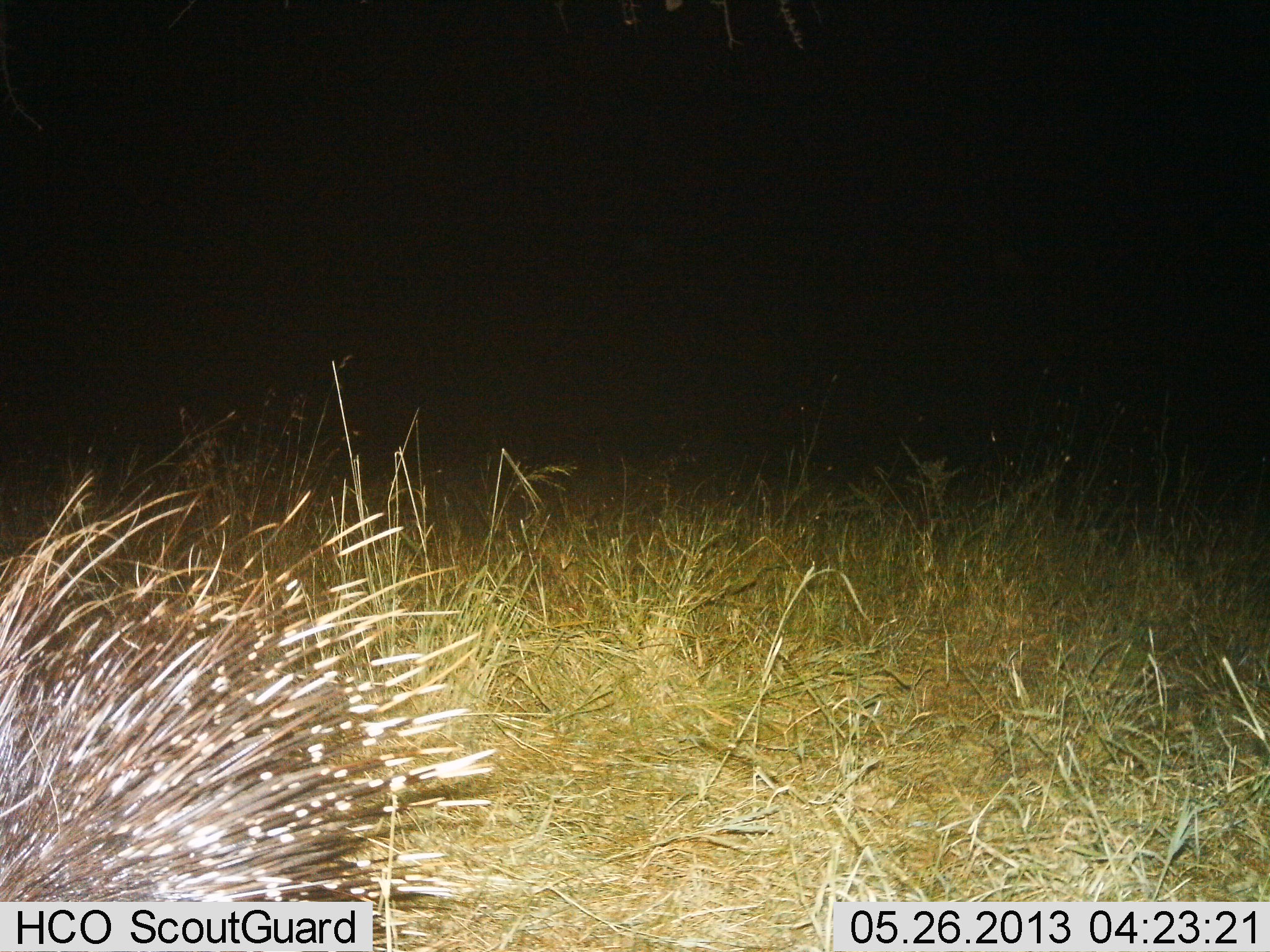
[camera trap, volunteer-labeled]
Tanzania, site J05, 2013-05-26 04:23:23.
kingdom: Animalia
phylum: Chordata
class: Mammalia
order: Rodentia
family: Hystricidae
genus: Hystrix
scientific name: Hystrix cristata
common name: crested porcupine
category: porcupine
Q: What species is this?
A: Porcupine (crested porcupine) (Hystrix cristata).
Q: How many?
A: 1.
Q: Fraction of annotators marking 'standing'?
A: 61%.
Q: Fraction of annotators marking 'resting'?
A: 11%.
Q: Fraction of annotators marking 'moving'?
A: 28%.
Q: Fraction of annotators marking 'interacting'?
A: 0%.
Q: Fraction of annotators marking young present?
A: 0%.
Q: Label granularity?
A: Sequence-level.